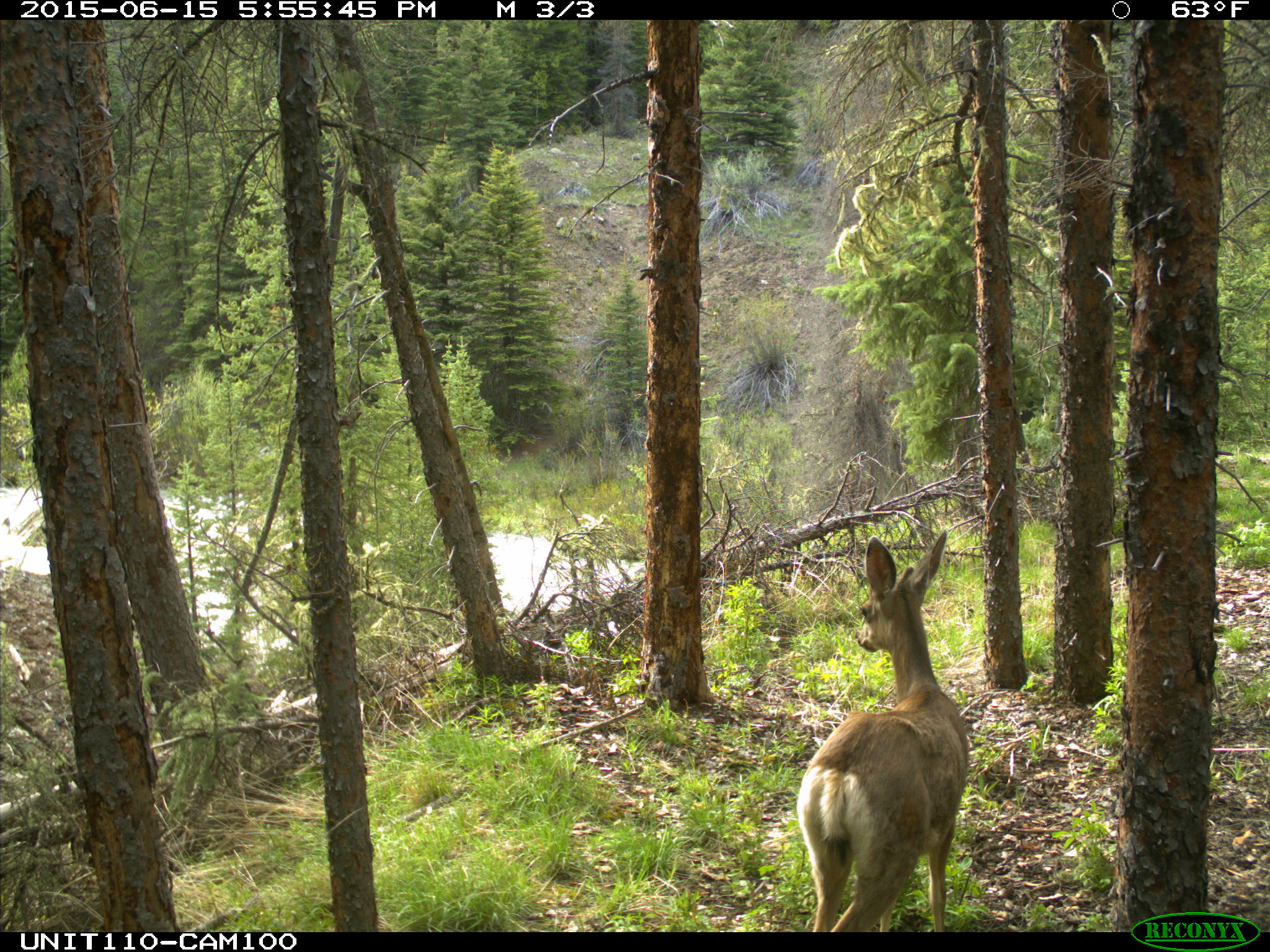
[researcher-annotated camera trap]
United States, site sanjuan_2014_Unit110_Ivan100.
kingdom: Animalia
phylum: Chordata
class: Mammalia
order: Artiodactyla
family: Cervidae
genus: Odocoileus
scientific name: Odocoileus hemionus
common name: mule deer